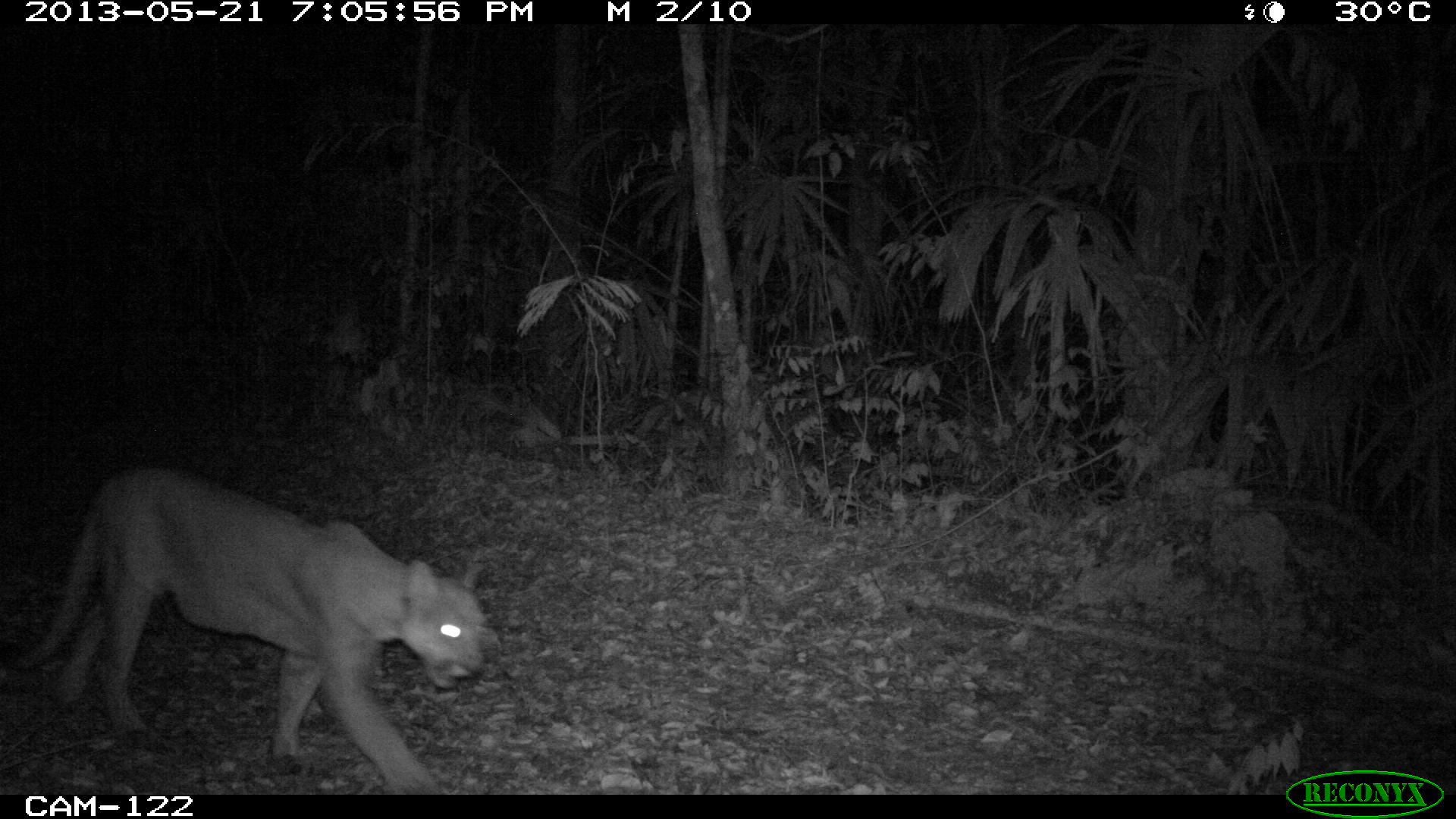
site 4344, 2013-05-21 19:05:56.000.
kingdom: Animalia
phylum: Chordata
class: Mammalia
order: Carnivora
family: Felidae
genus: Puma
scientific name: Puma concolor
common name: mountain lion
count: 1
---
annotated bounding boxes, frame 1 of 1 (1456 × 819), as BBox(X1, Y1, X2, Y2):
puma concolor: BBox(8, 462, 489, 795)